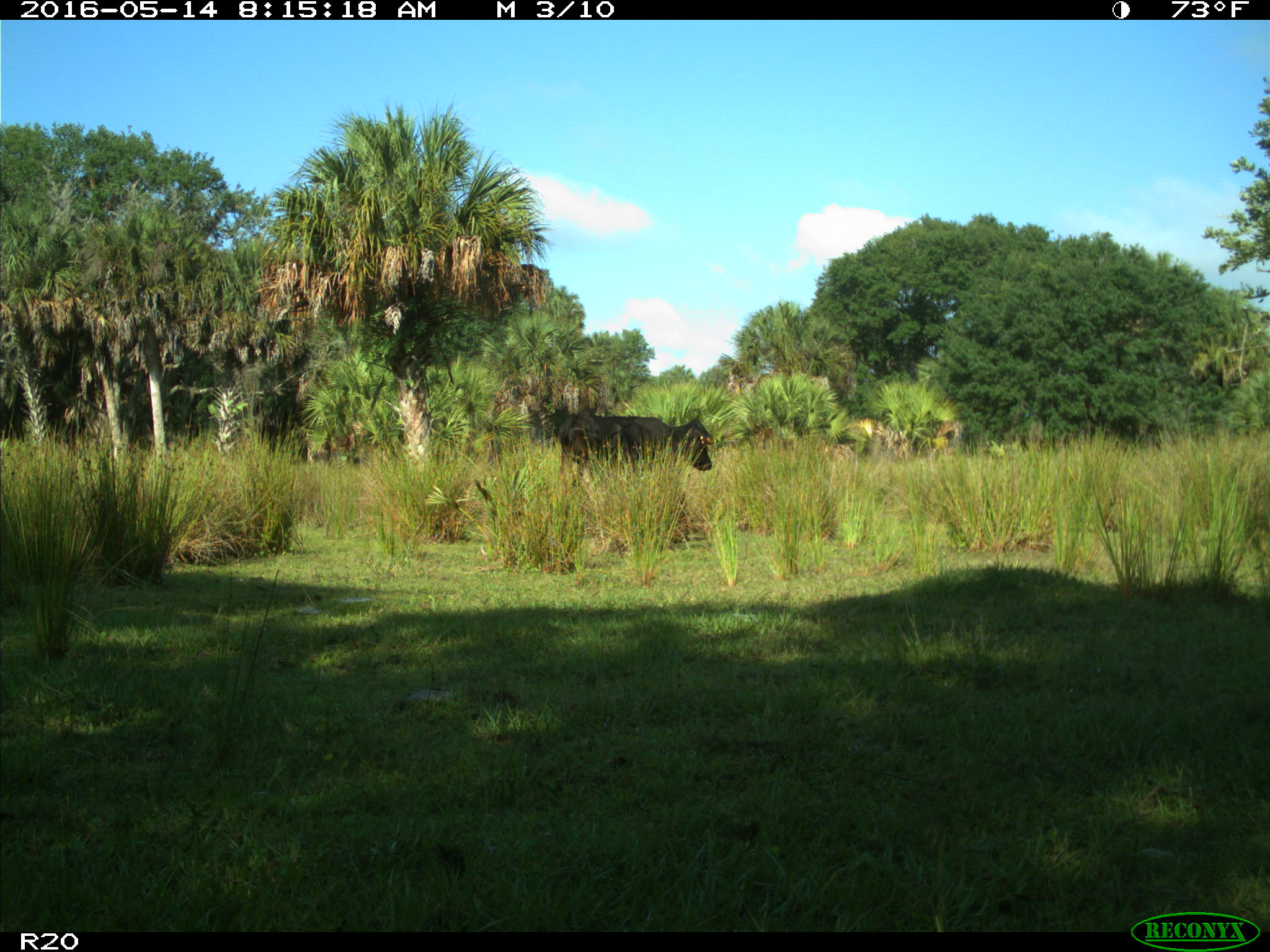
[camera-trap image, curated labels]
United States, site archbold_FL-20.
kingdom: Animalia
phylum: Chordata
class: Mammalia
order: Artiodactyla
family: Bovidae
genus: Bos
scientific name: Bos taurus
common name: domestic cow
Bos taurus (domestic cow).